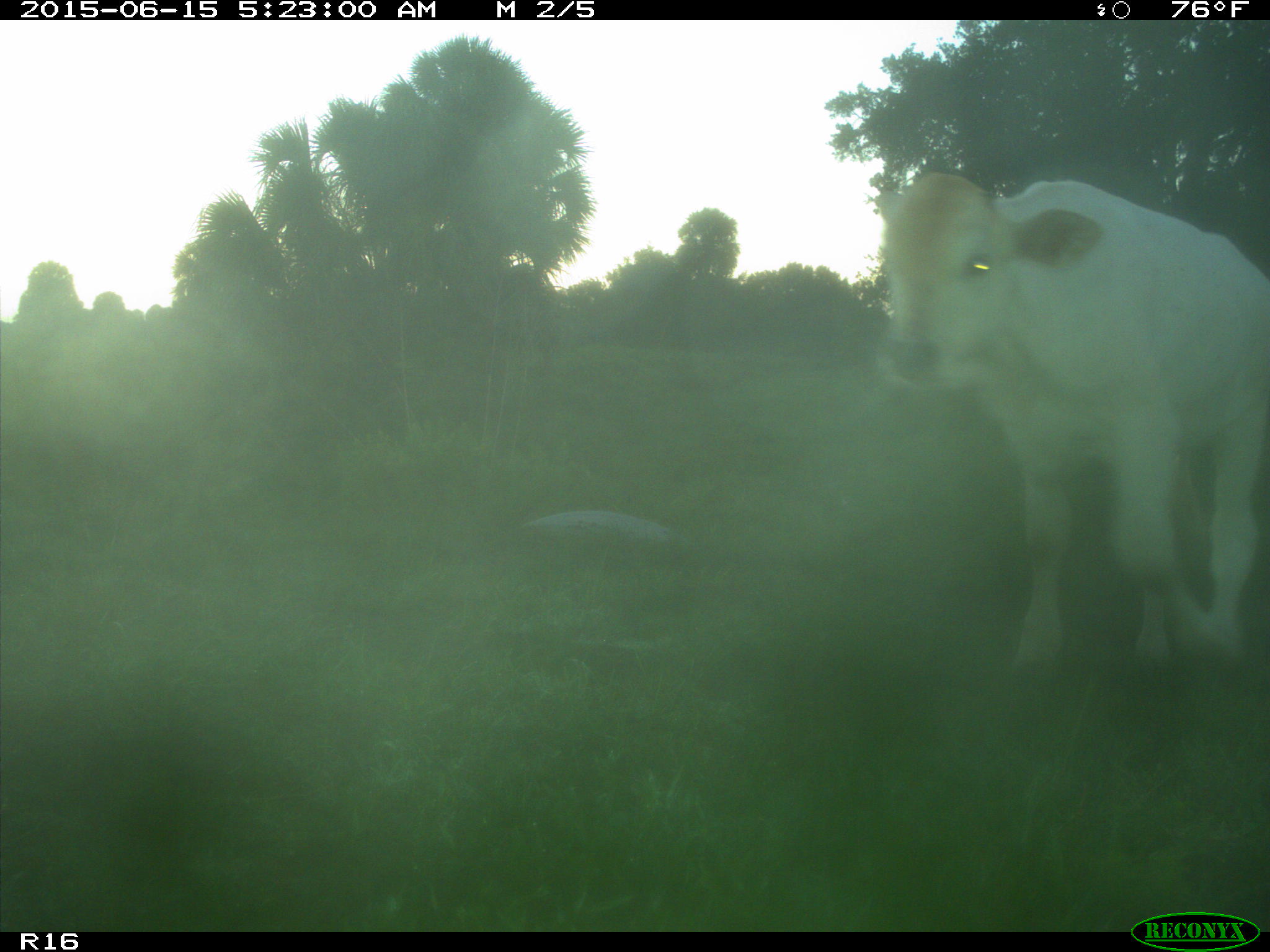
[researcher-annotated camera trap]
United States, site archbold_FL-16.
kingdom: Animalia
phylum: Chordata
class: Mammalia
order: Artiodactyla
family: Bovidae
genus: Bos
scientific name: Bos taurus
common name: domestic cow